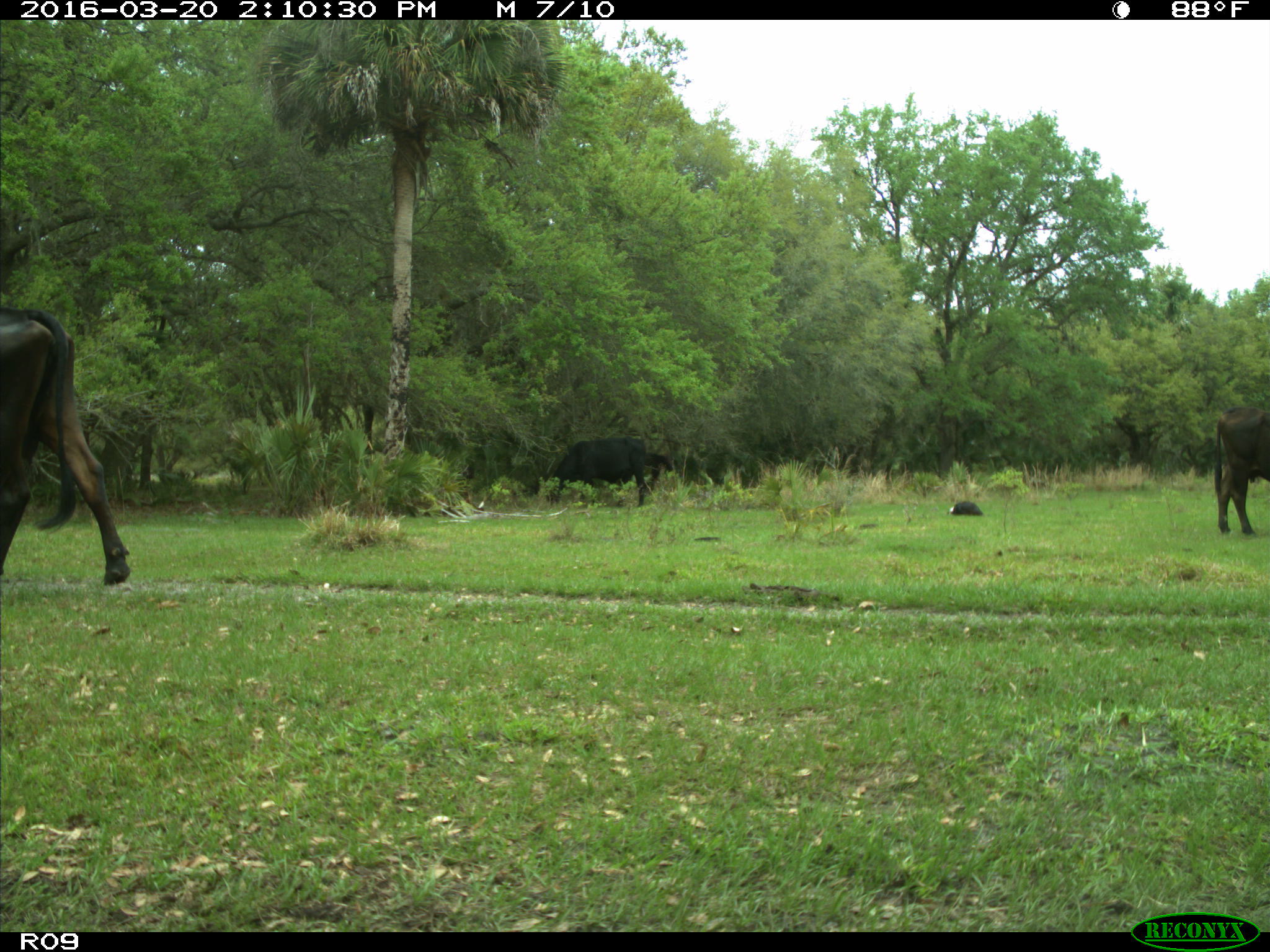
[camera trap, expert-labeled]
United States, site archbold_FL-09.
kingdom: Animalia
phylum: Chordata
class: Mammalia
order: Artiodactyla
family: Bovidae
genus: Bos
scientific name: Bos taurus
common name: domestic cow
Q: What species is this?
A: Bos taurus (domestic cow).